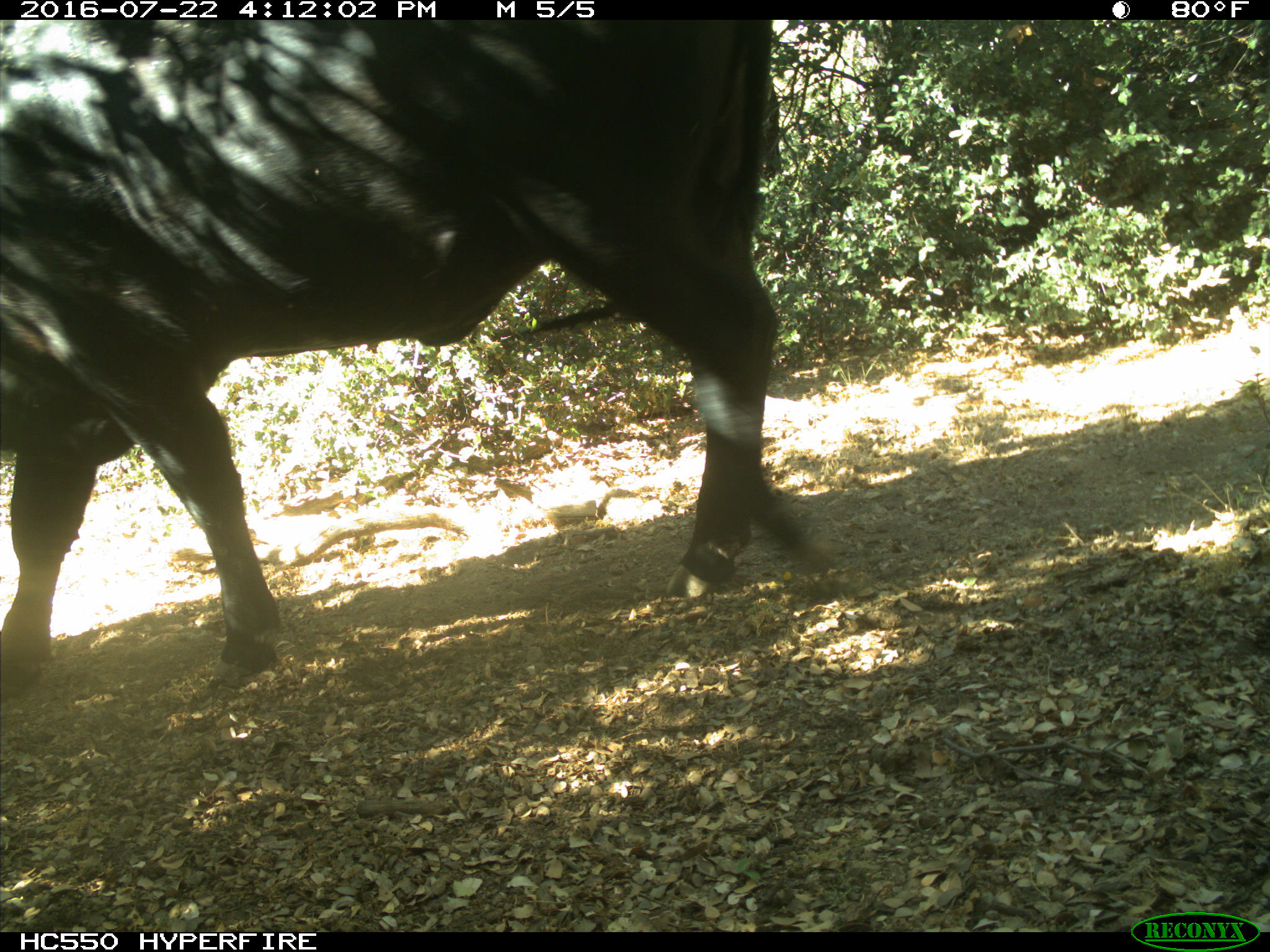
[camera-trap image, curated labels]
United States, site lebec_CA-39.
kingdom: Animalia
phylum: Chordata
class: Mammalia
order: Artiodactyla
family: Bovidae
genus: Bos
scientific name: Bos taurus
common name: domestic cow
Bos taurus (domestic cow).